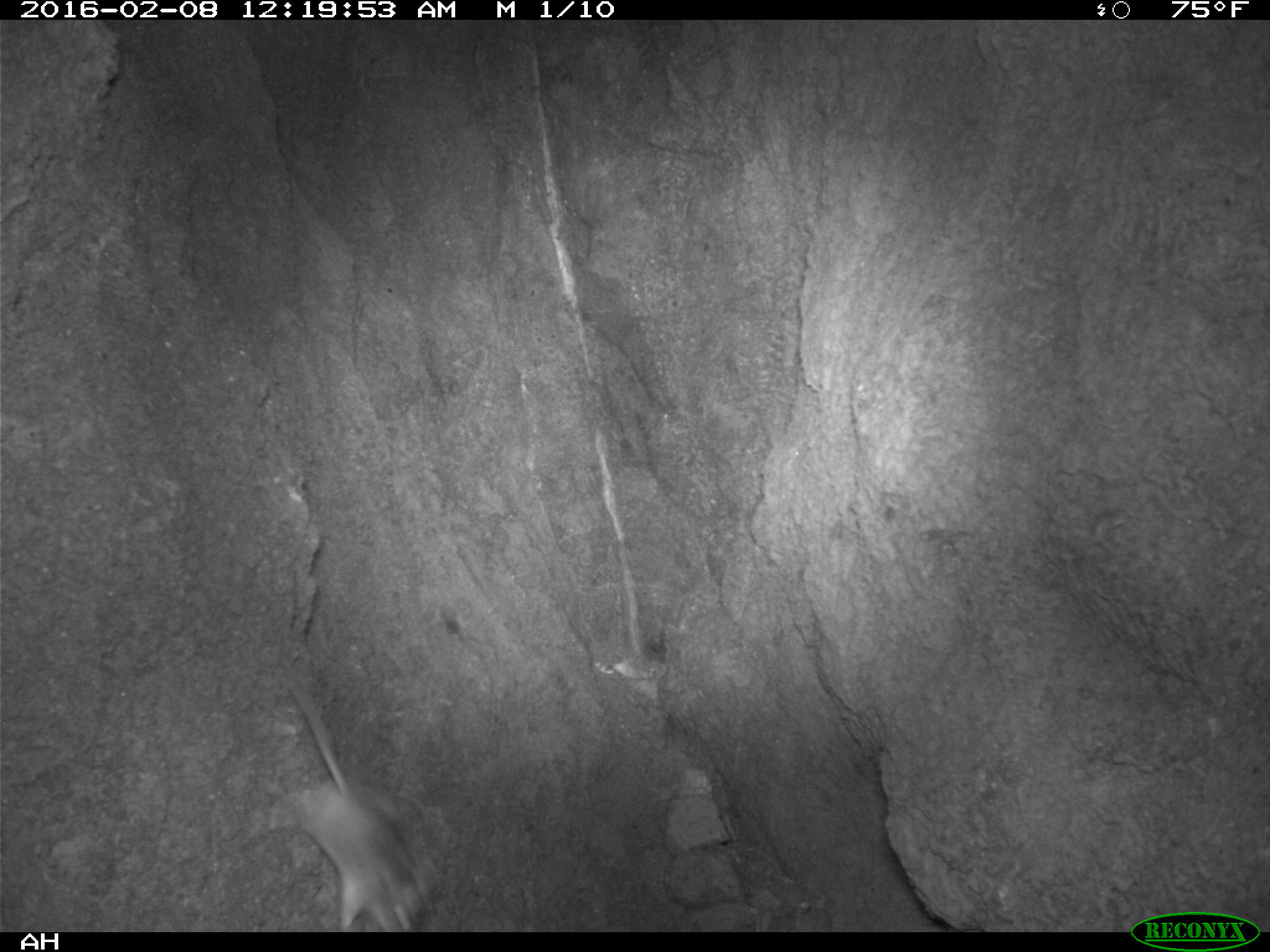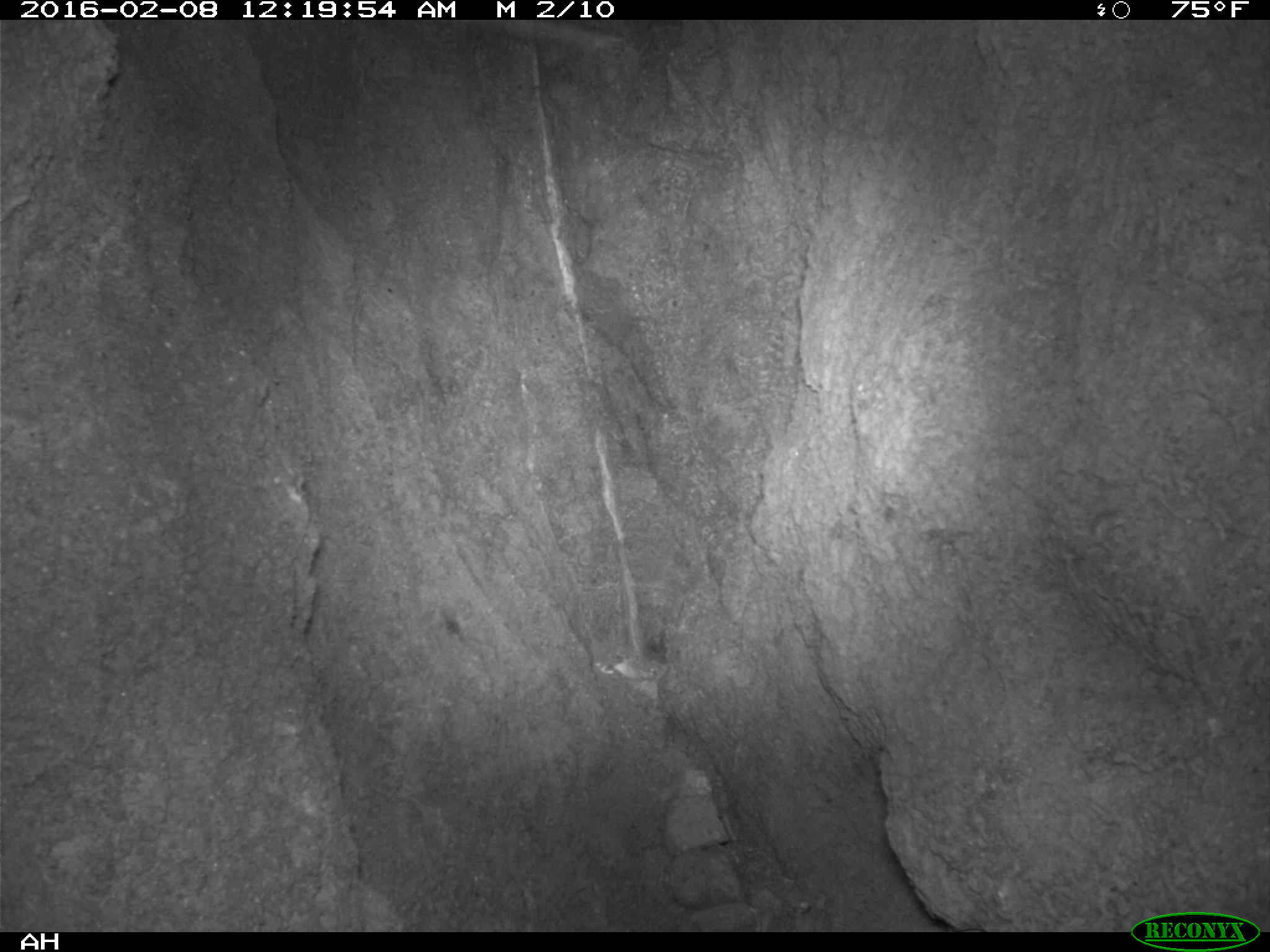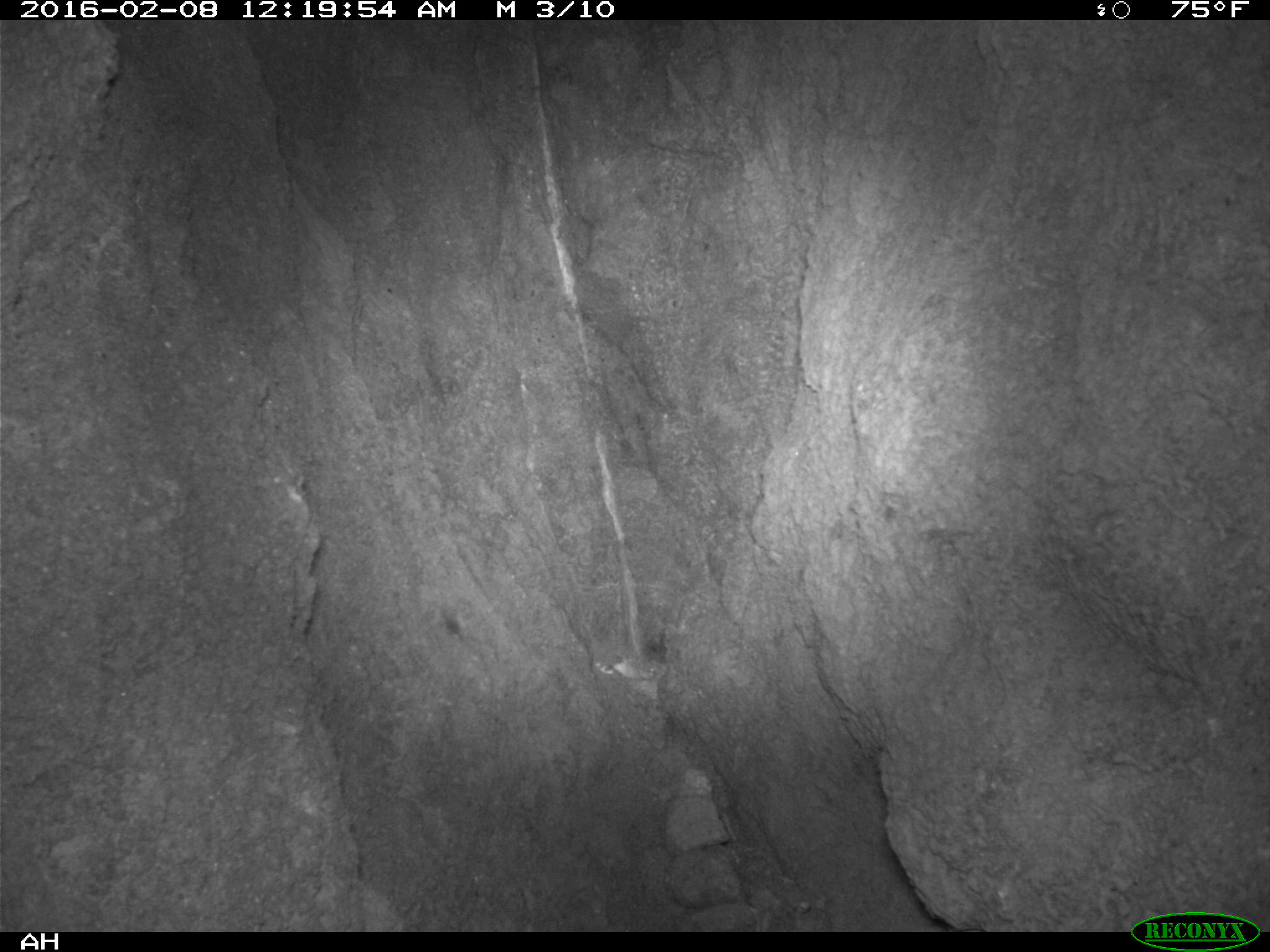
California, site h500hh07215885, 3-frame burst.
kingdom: Animalia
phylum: Chordata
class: Mammalia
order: Rodentia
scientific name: Rodentia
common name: rodent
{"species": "rodent (Rodentia)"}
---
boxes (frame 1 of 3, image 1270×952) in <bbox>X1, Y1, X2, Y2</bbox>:
rodent: <bbox>290, 681, 433, 930</bbox>